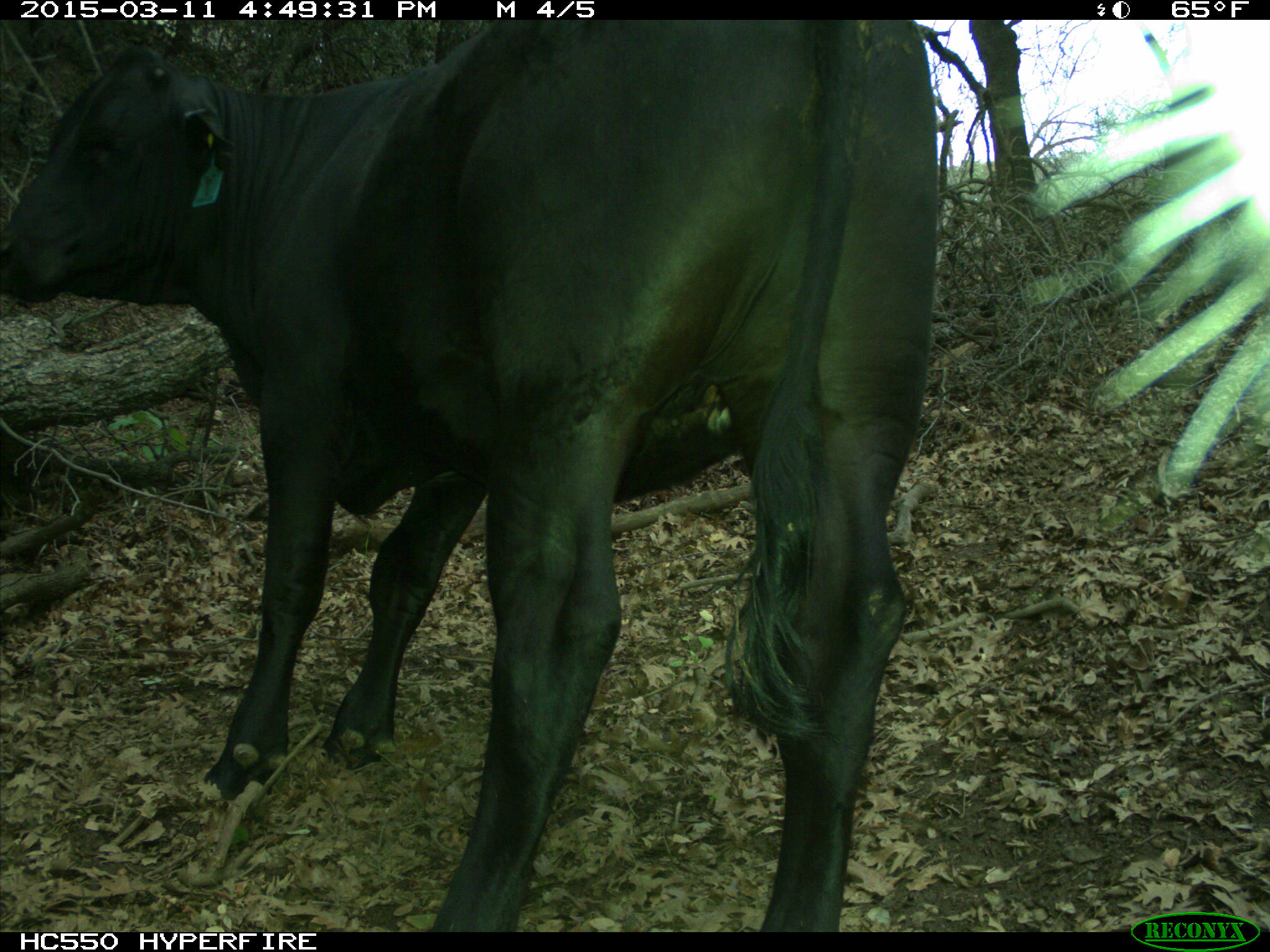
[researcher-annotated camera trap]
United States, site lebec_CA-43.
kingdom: Animalia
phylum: Chordata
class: Mammalia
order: Artiodactyla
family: Bovidae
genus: Bos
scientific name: Bos taurus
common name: domestic cow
Bos taurus (domestic cow).